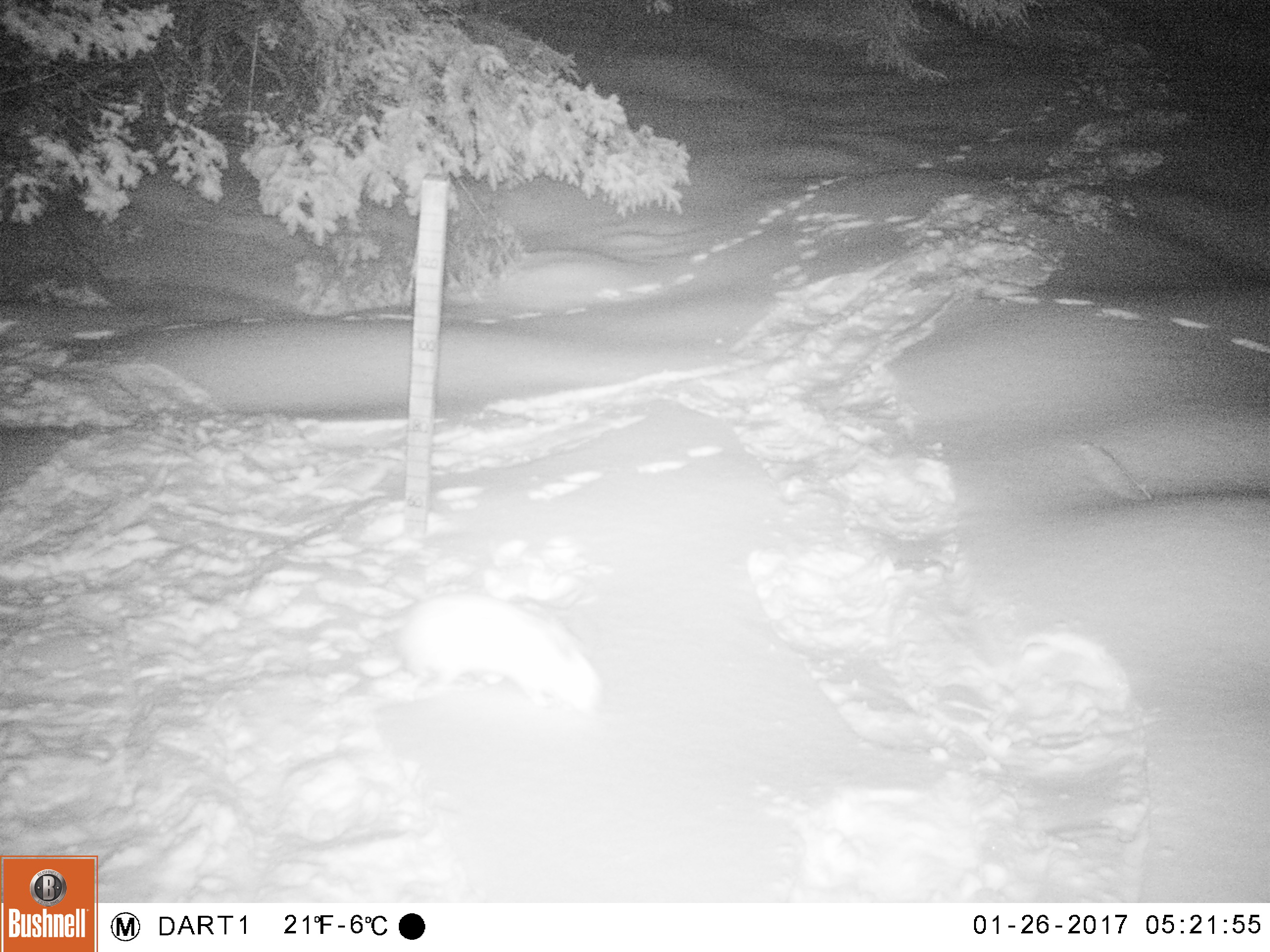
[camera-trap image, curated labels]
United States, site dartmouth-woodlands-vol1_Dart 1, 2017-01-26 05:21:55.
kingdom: Animalia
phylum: Chordata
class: Mammalia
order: Lagomorpha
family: Leporidae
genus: Lepus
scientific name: Lepus americanus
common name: snowshoe hare